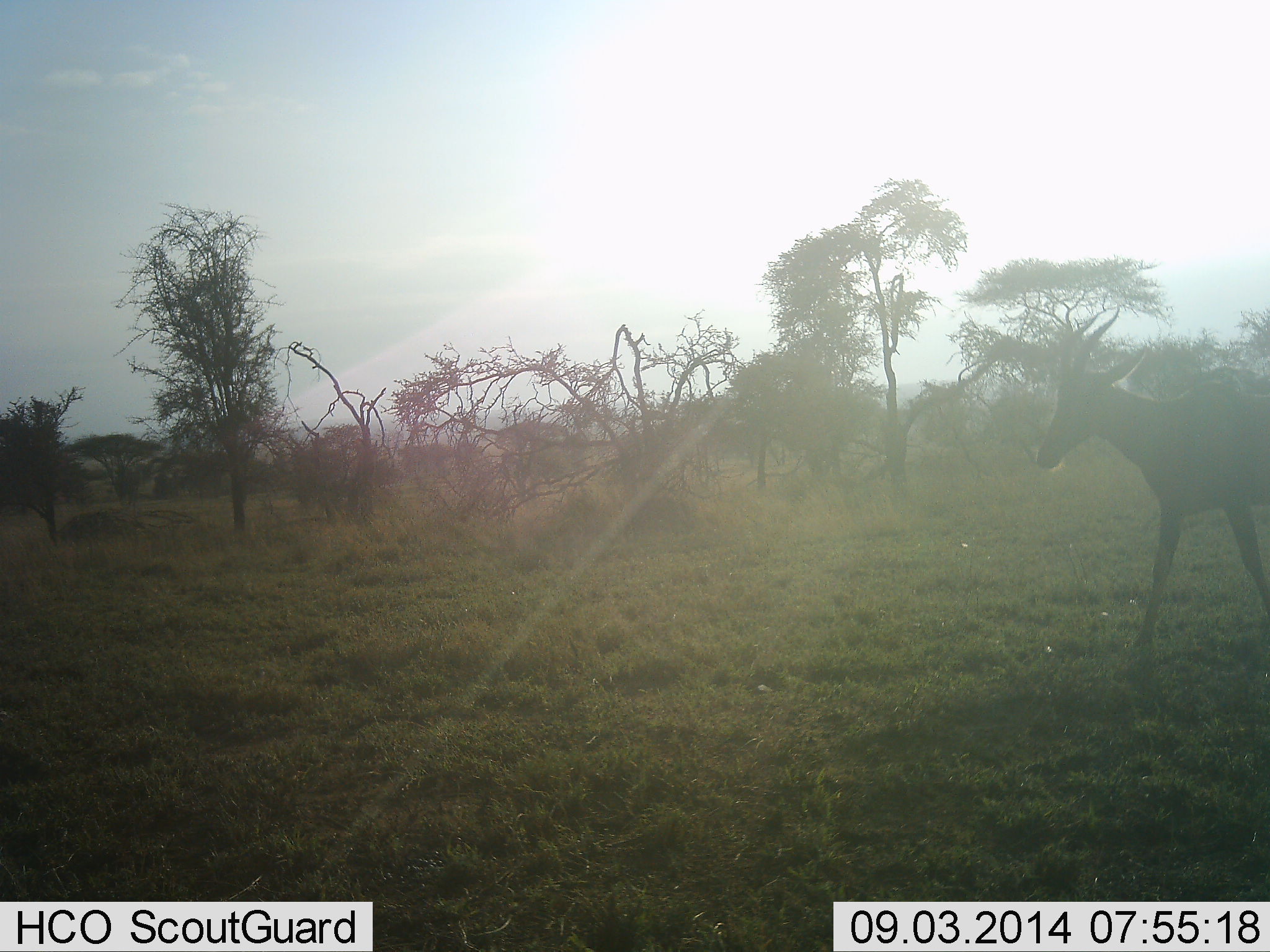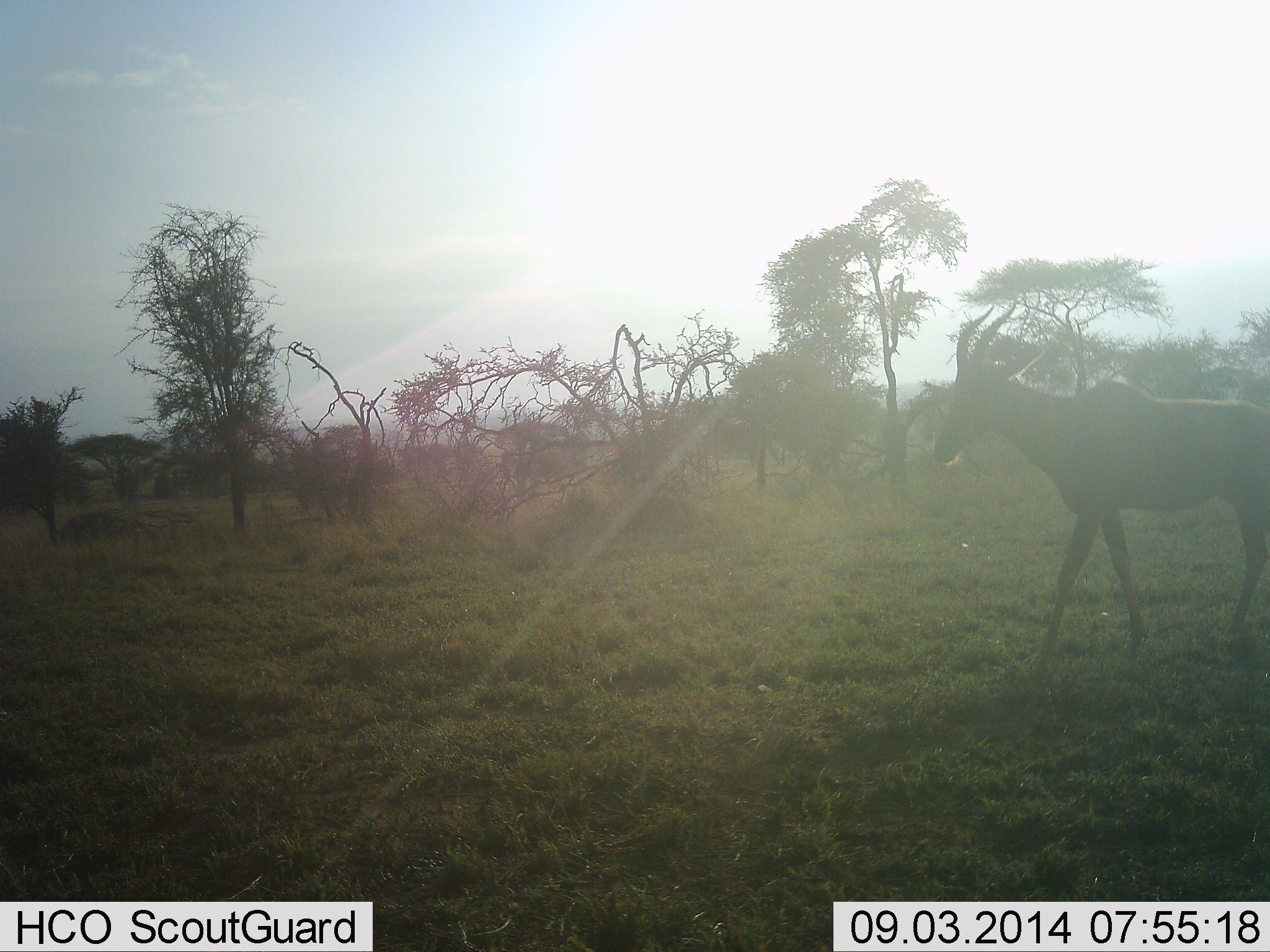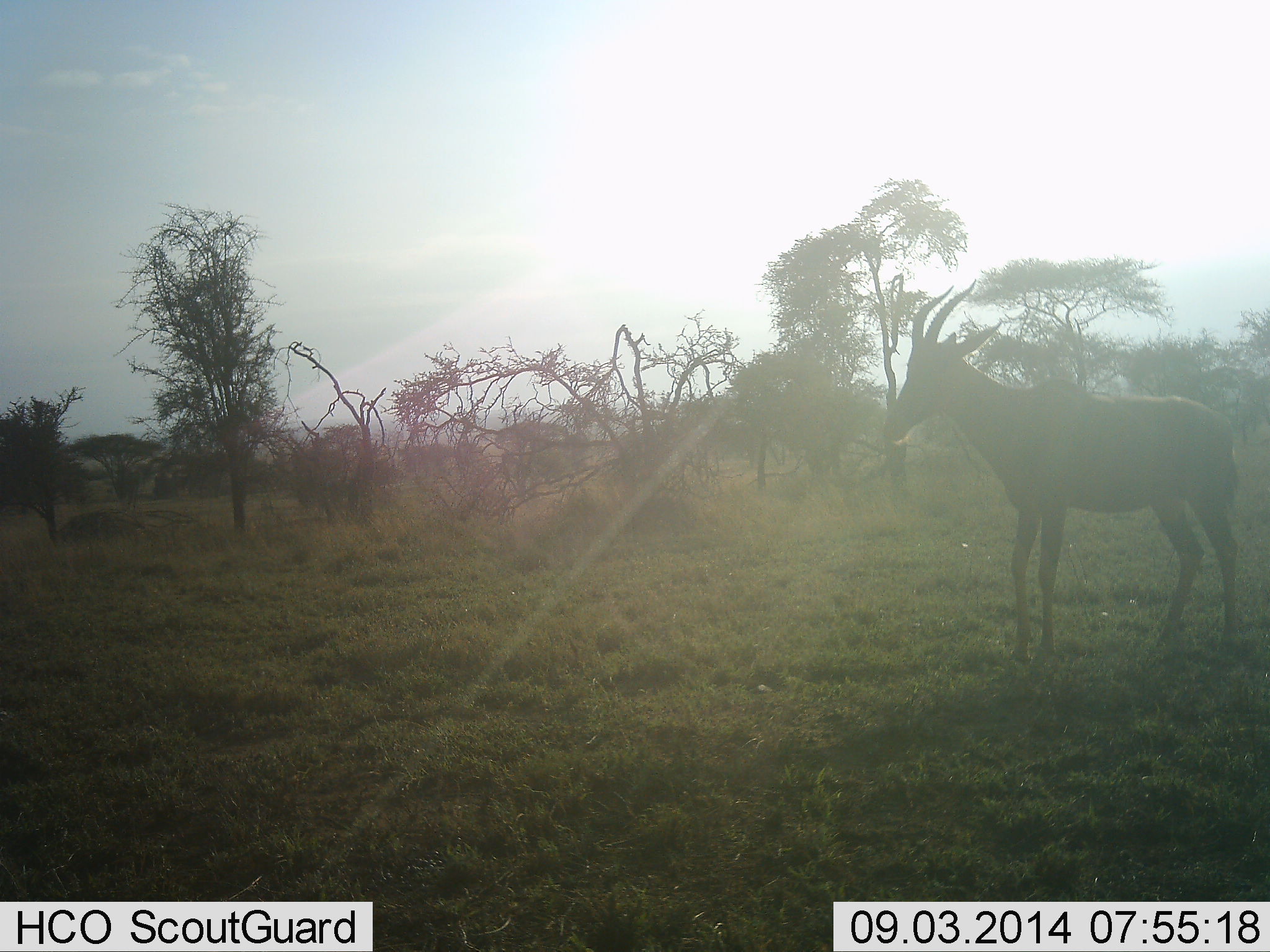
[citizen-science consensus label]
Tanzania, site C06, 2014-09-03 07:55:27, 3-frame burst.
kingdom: Animalia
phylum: Chordata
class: Mammalia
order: Artiodactyla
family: Bovidae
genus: Damaliscus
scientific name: Damaliscus lunatus jimela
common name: topi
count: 1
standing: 10%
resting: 0%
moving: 90%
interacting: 0%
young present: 0%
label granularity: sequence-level